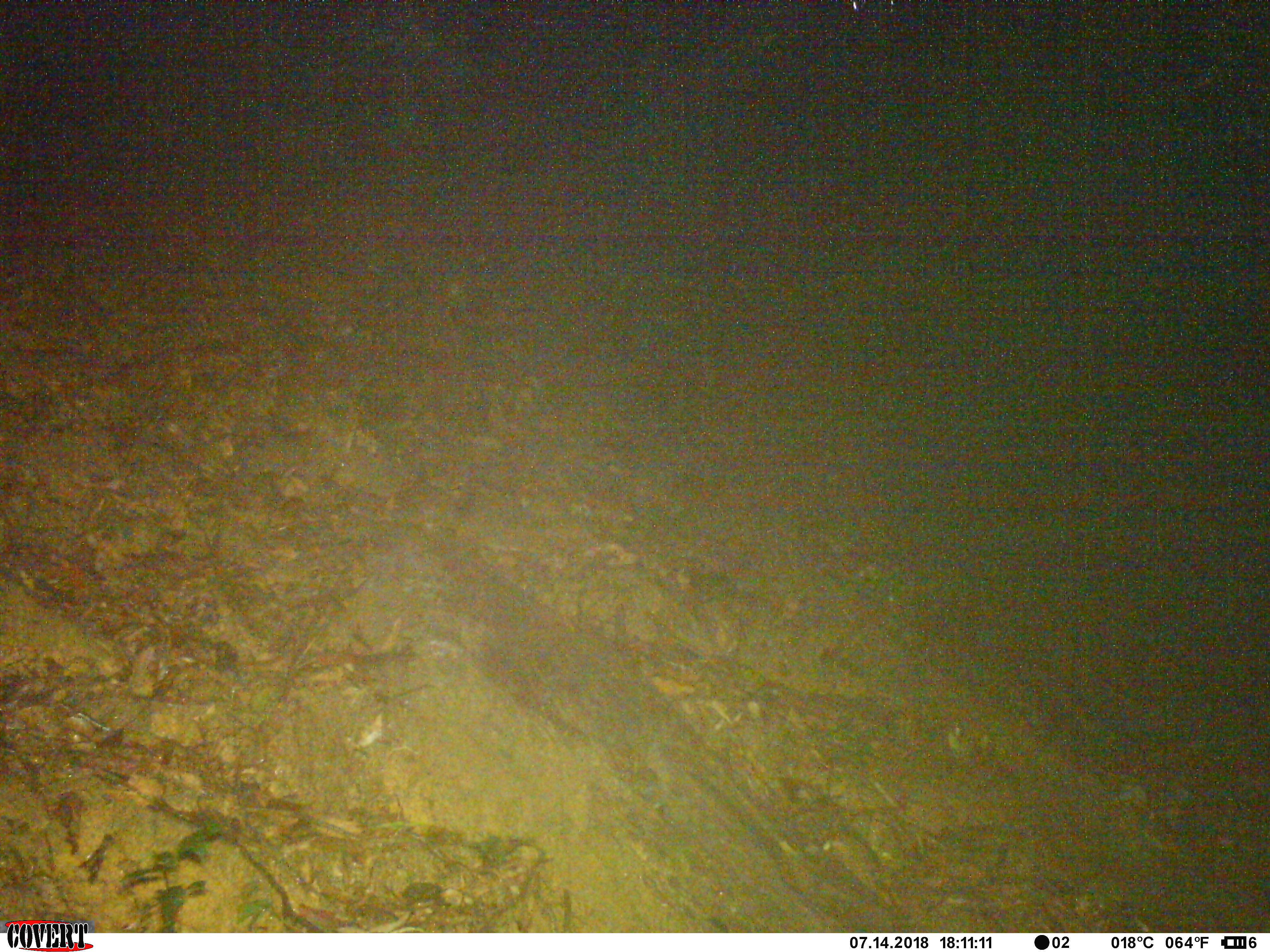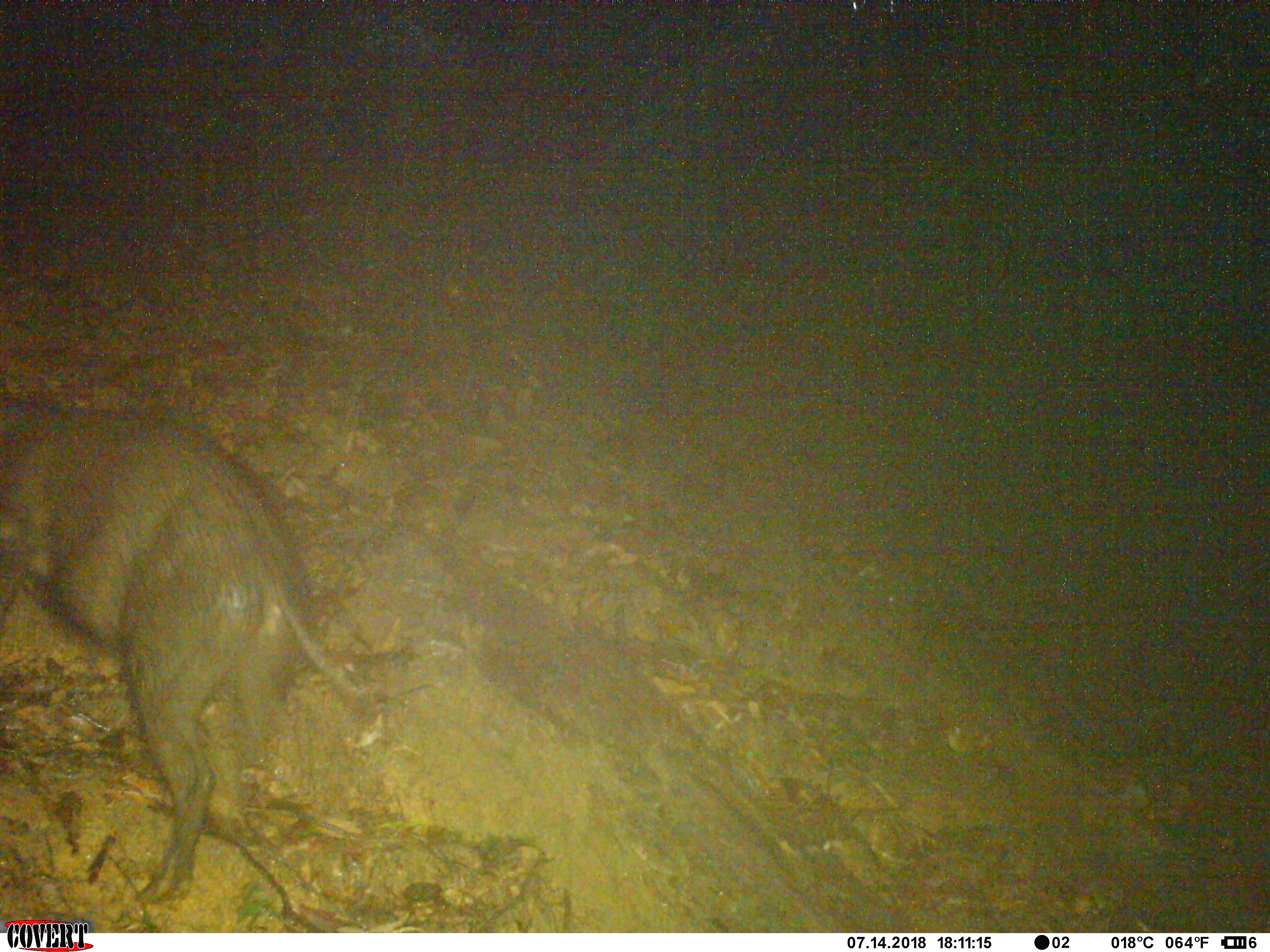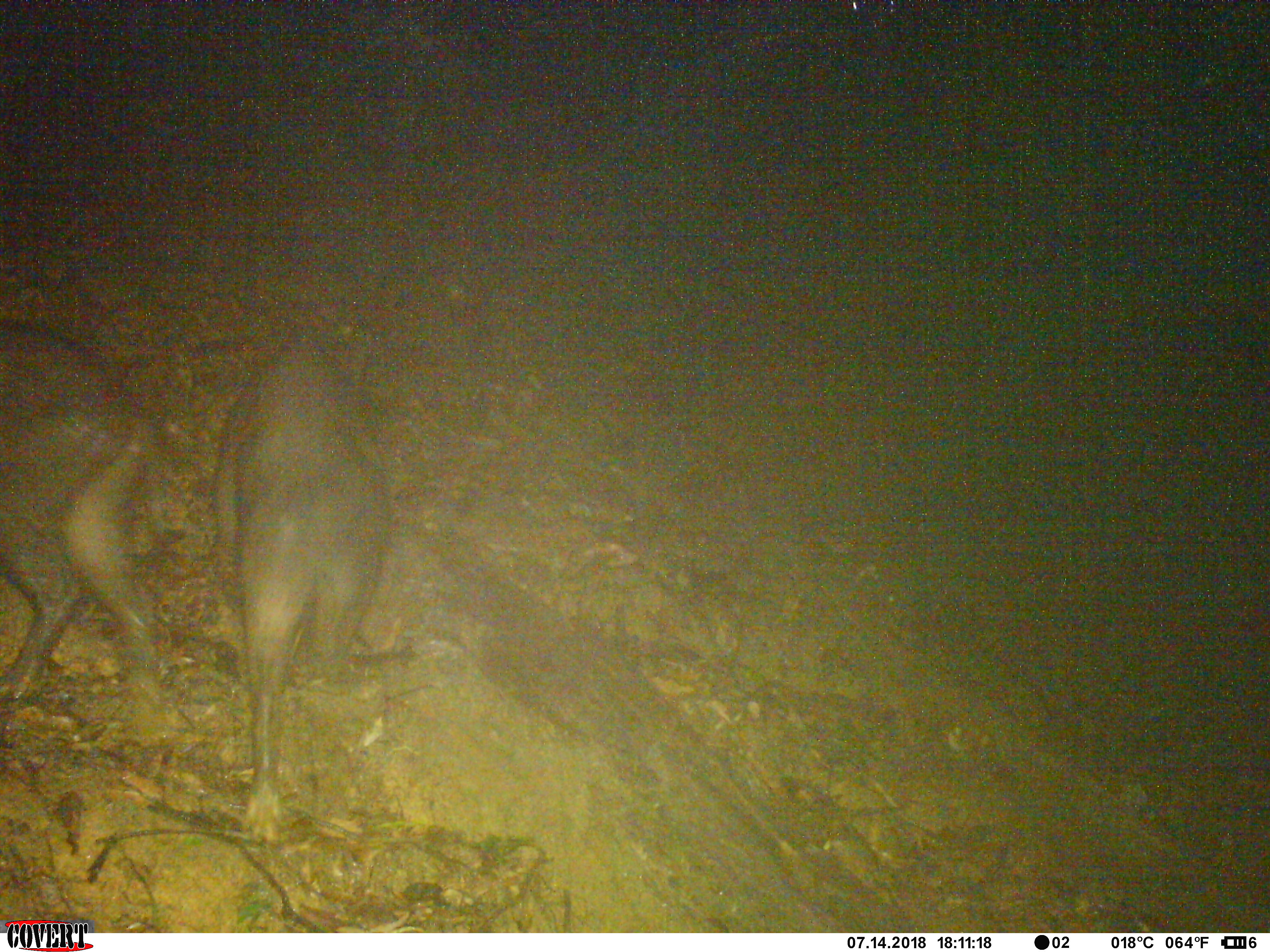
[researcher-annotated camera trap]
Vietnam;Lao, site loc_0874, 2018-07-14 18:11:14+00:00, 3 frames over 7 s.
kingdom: Animalia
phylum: Chordata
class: Mammalia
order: Artiodactyla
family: Suidae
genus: Sus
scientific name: Sus scrofa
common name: eurasian wild pig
Eurasian wild pig (Sus scrofa). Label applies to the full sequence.